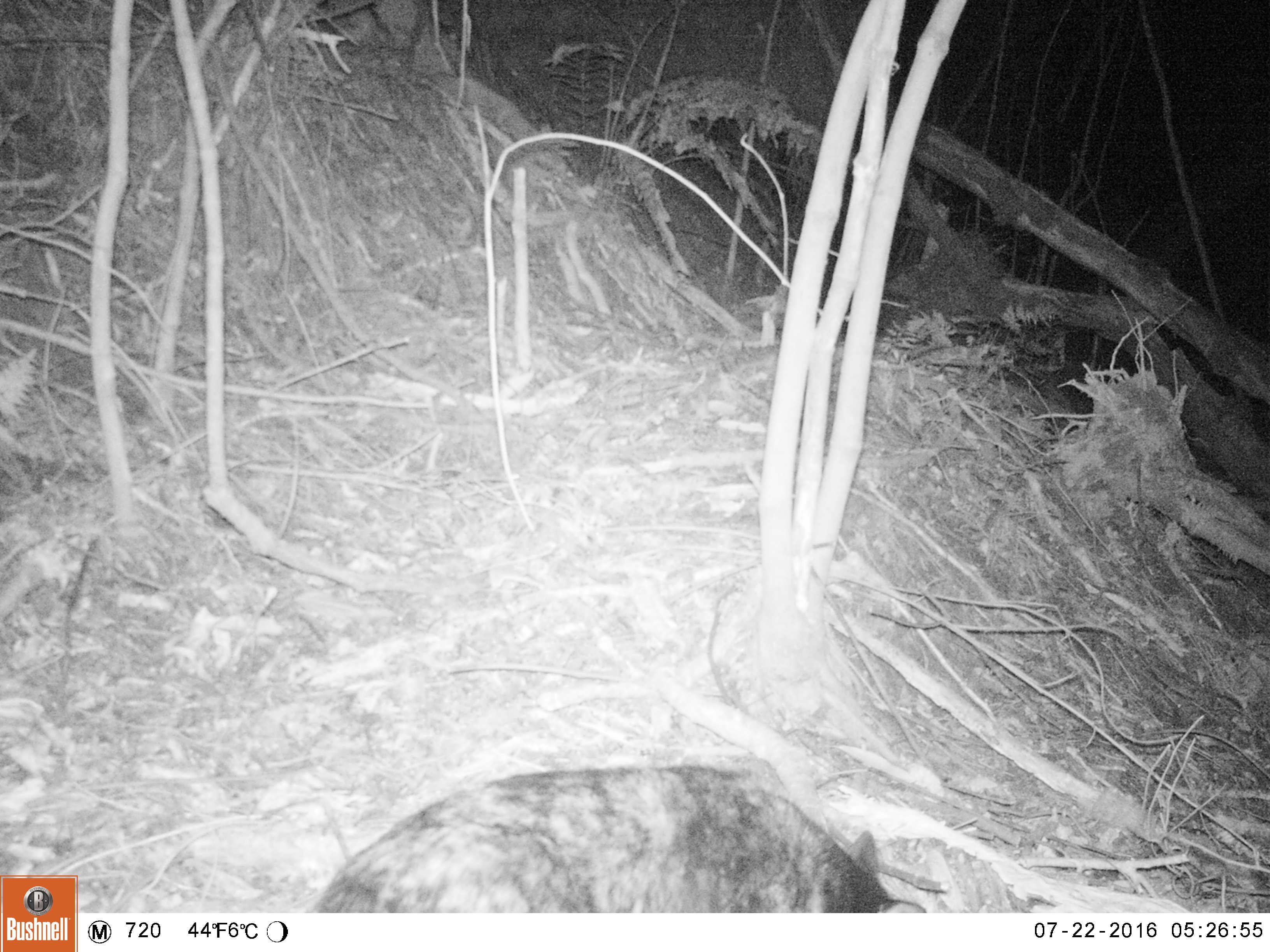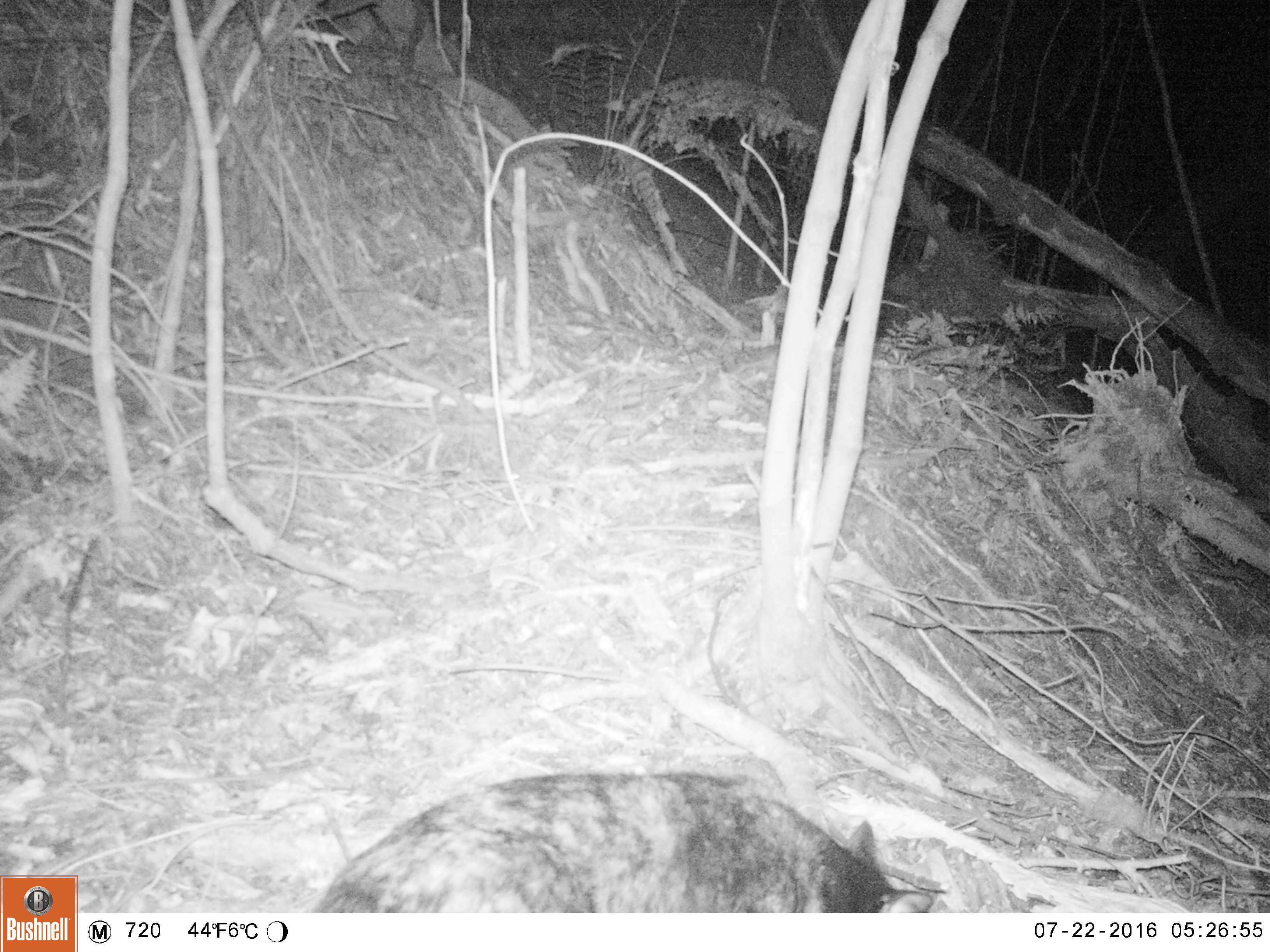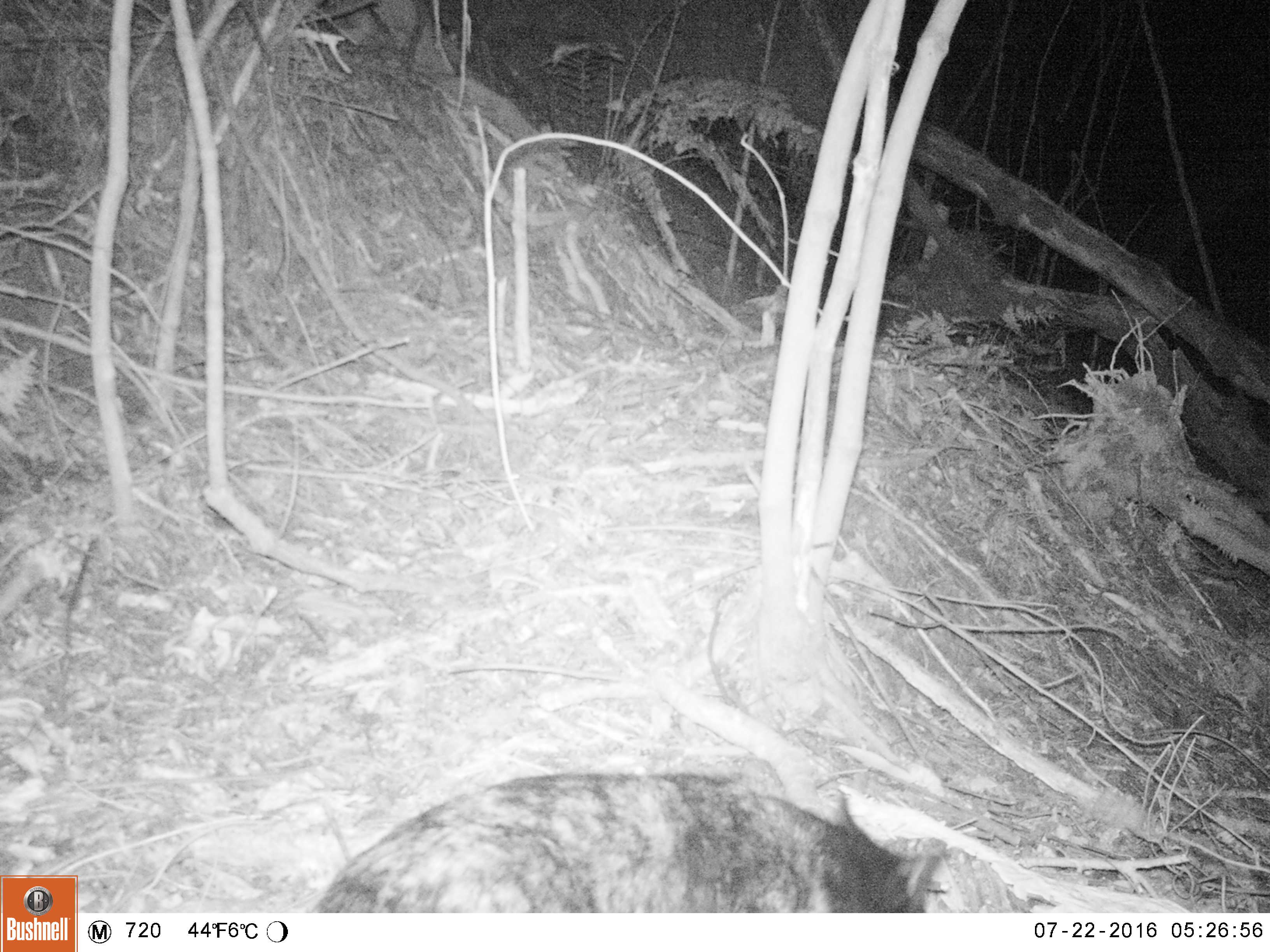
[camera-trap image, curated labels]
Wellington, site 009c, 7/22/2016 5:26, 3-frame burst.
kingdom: Animalia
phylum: Chordata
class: Mammalia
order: Carnivora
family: Felidae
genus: Felis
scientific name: Felis catus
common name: cat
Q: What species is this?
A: Cat (Felis catus).